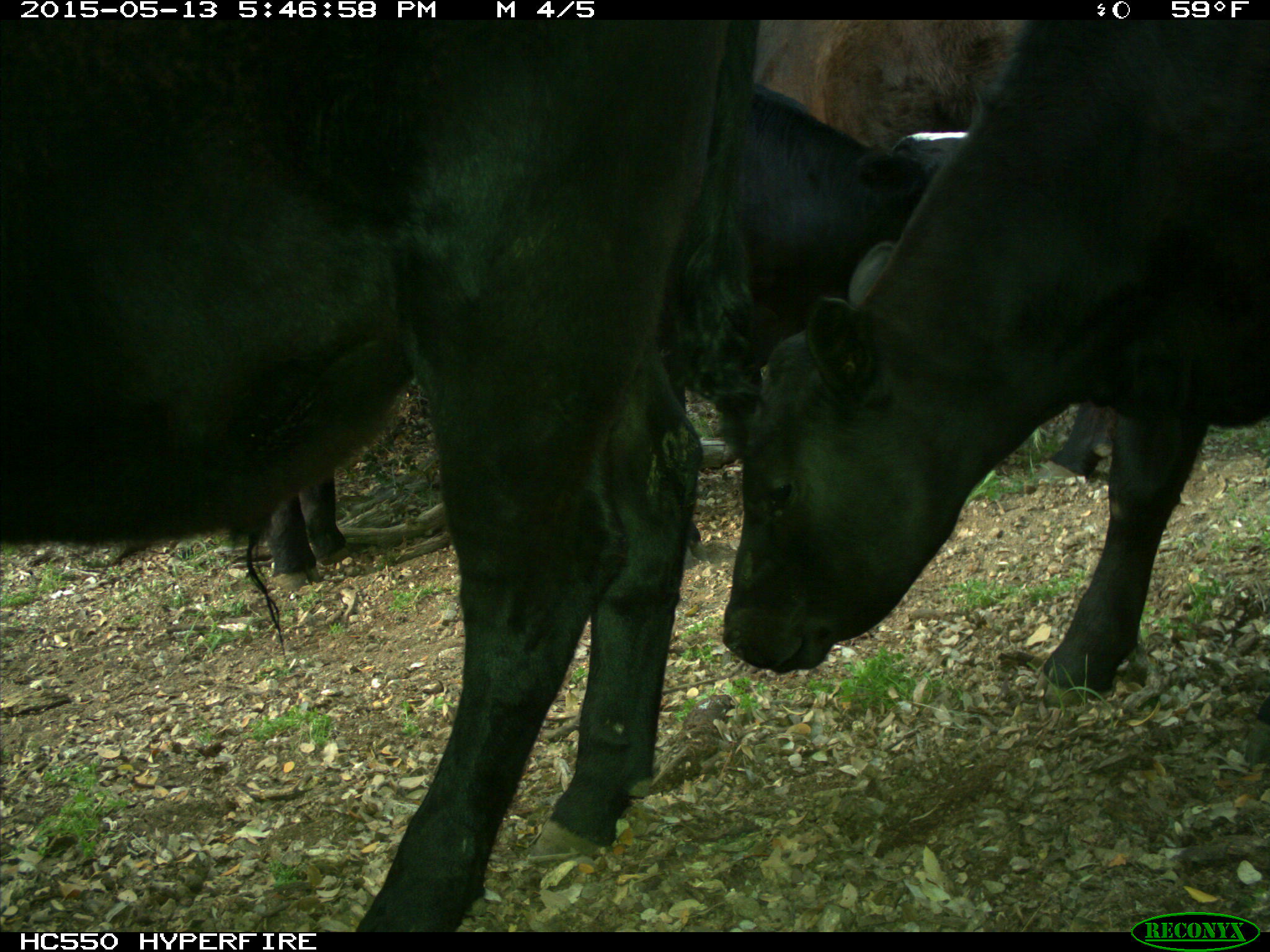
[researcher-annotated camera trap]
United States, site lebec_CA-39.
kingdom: Animalia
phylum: Chordata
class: Mammalia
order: Artiodactyla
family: Bovidae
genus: Bos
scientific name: Bos taurus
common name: domestic cow